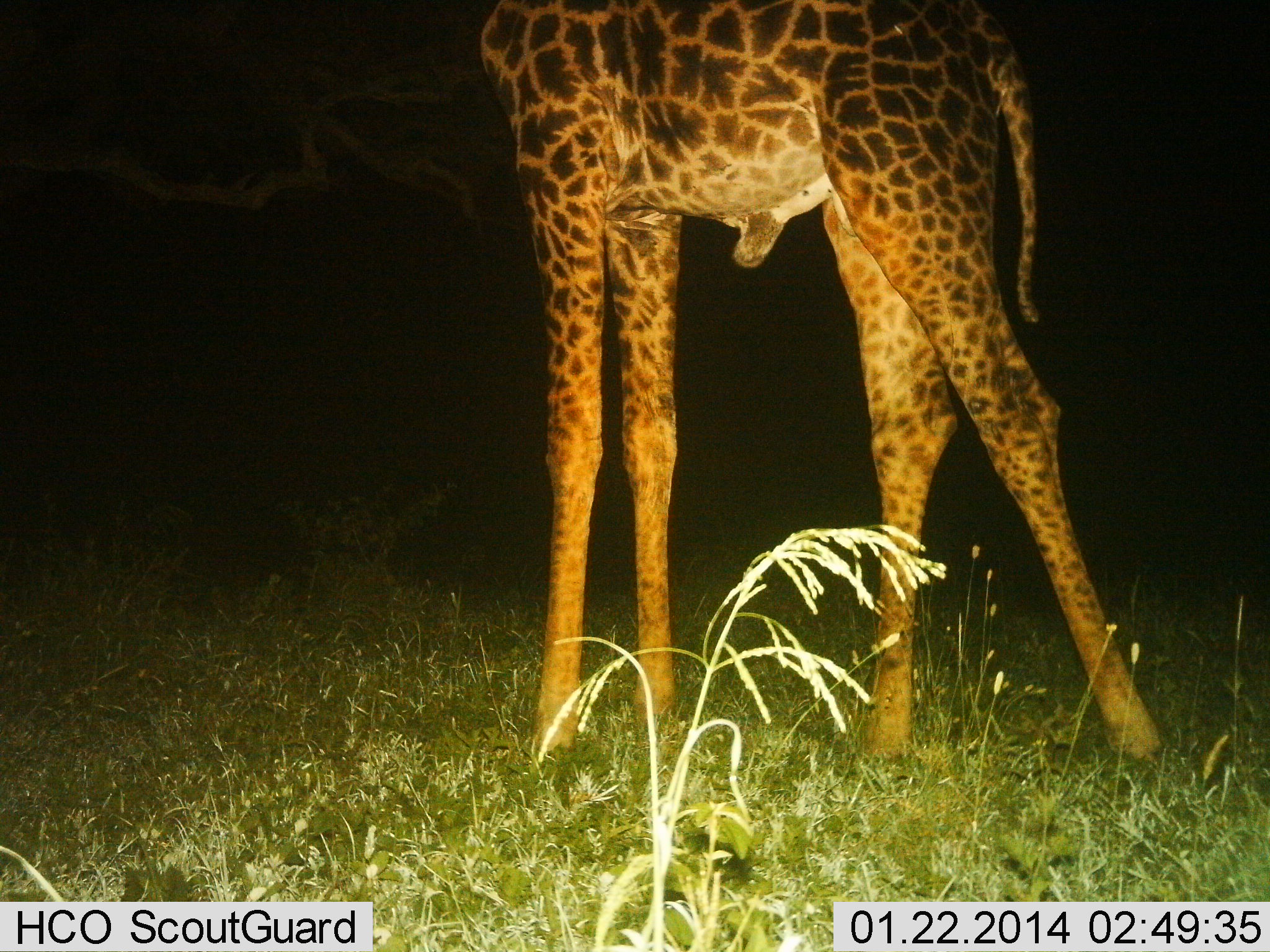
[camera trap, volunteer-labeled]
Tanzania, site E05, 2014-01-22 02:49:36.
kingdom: Animalia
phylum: Chordata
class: Mammalia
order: Artiodactyla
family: Giraffidae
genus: Giraffa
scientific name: Giraffa camelopardalis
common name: giraffe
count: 1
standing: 88%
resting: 0%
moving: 12%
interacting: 0%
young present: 0%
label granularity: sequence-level